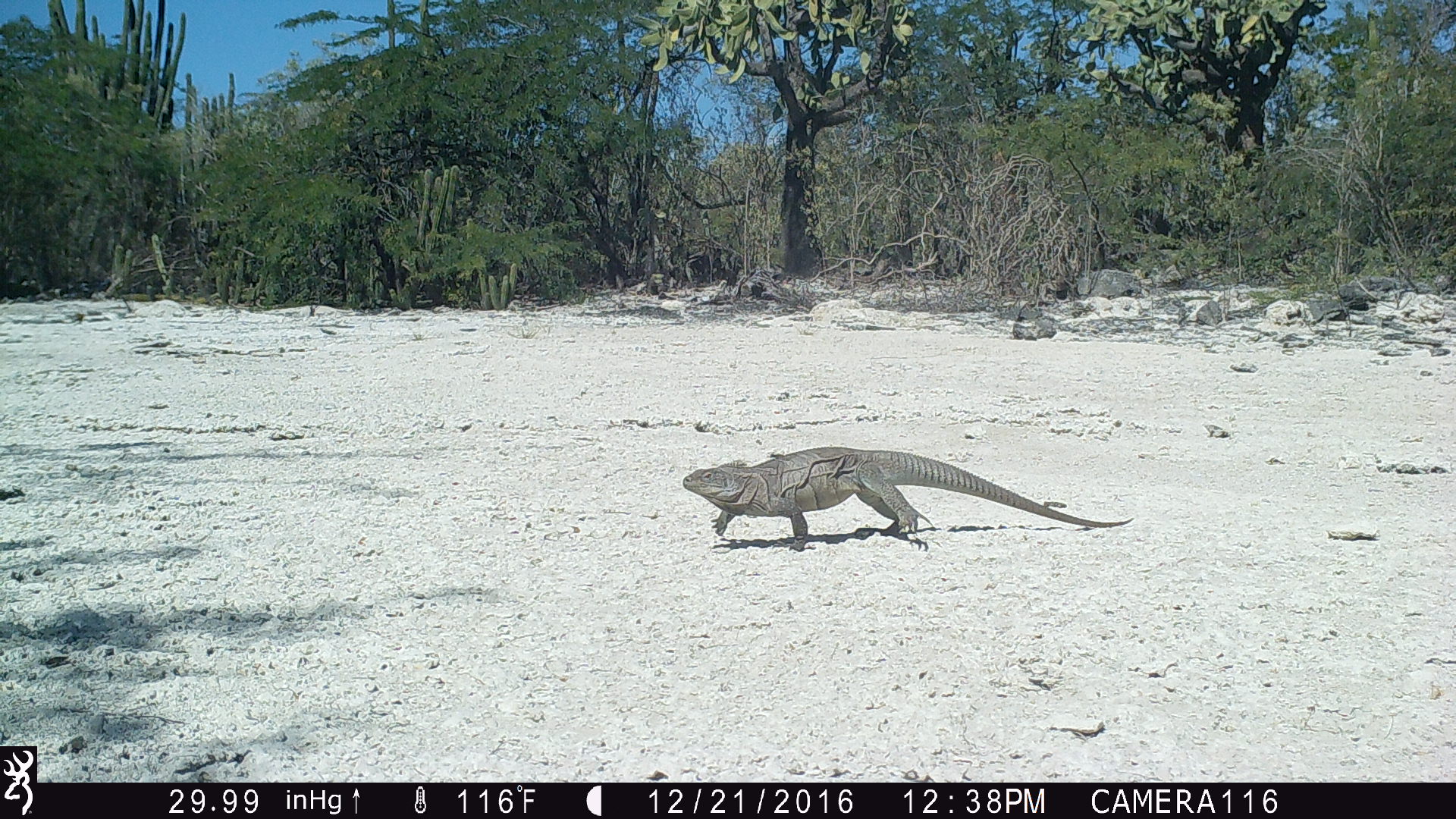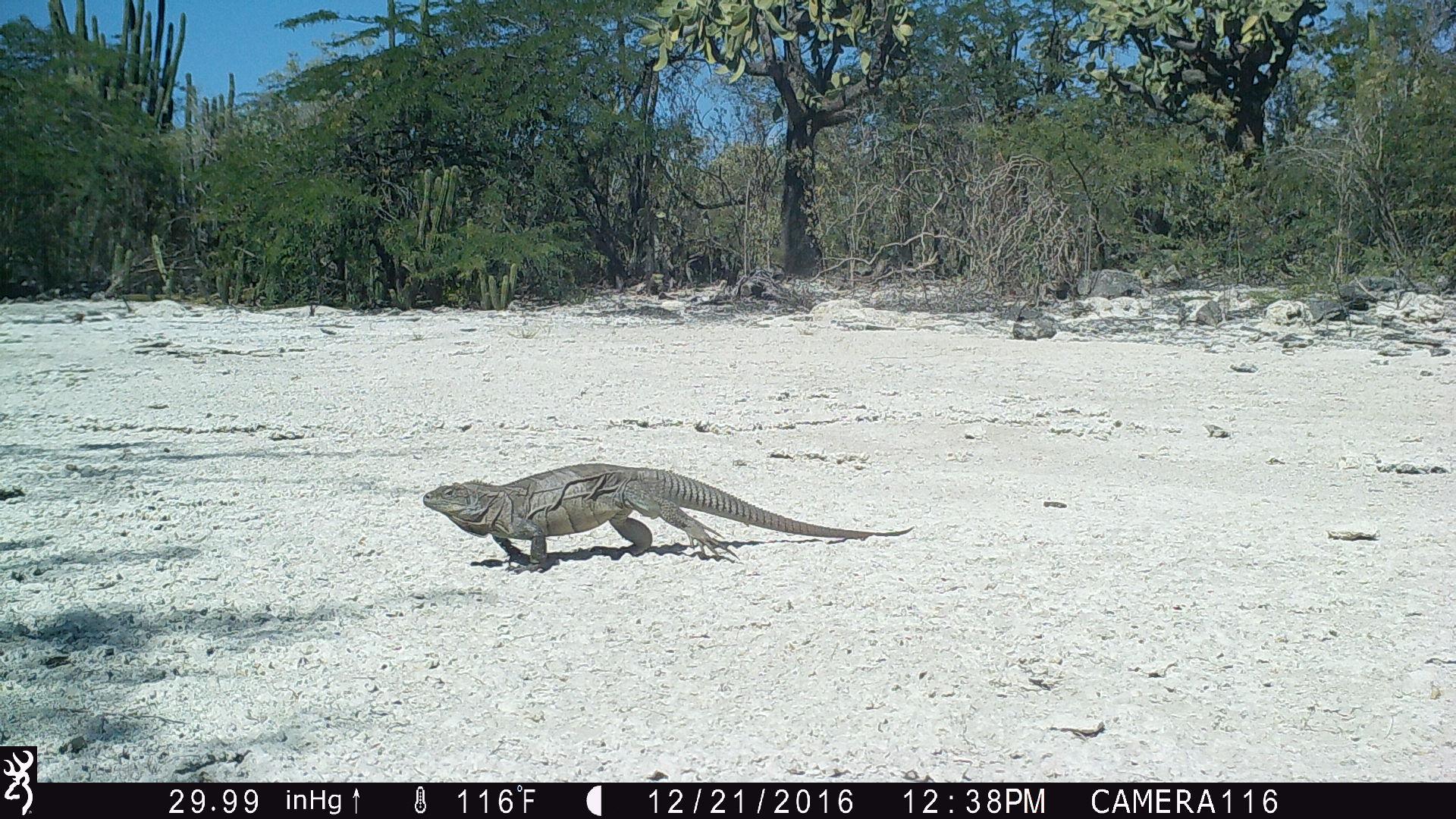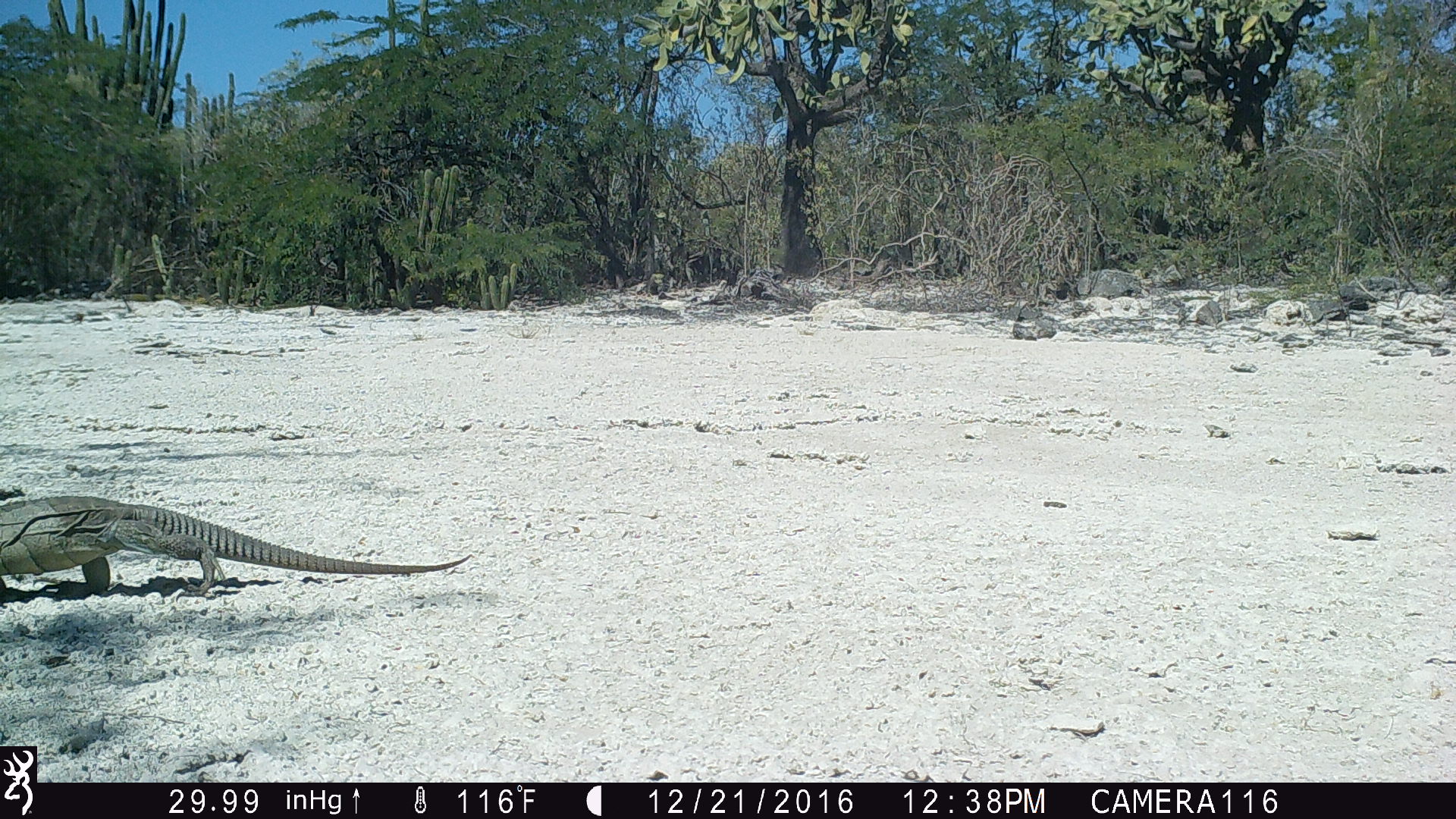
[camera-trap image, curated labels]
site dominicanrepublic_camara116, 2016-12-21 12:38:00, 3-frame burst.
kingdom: Animalia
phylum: Chordata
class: Reptilia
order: Squamata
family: Iguanidae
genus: Iguana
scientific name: Iguana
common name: typical iguanas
Iguana (typical iguanas).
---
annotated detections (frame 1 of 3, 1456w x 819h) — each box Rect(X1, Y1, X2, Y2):
iguana: Rect(676, 448, 1128, 549)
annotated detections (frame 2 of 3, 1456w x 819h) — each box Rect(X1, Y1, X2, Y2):
iguana: Rect(415, 461, 911, 571)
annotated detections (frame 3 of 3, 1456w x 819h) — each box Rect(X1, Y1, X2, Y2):
iguana: Rect(0, 490, 479, 615)